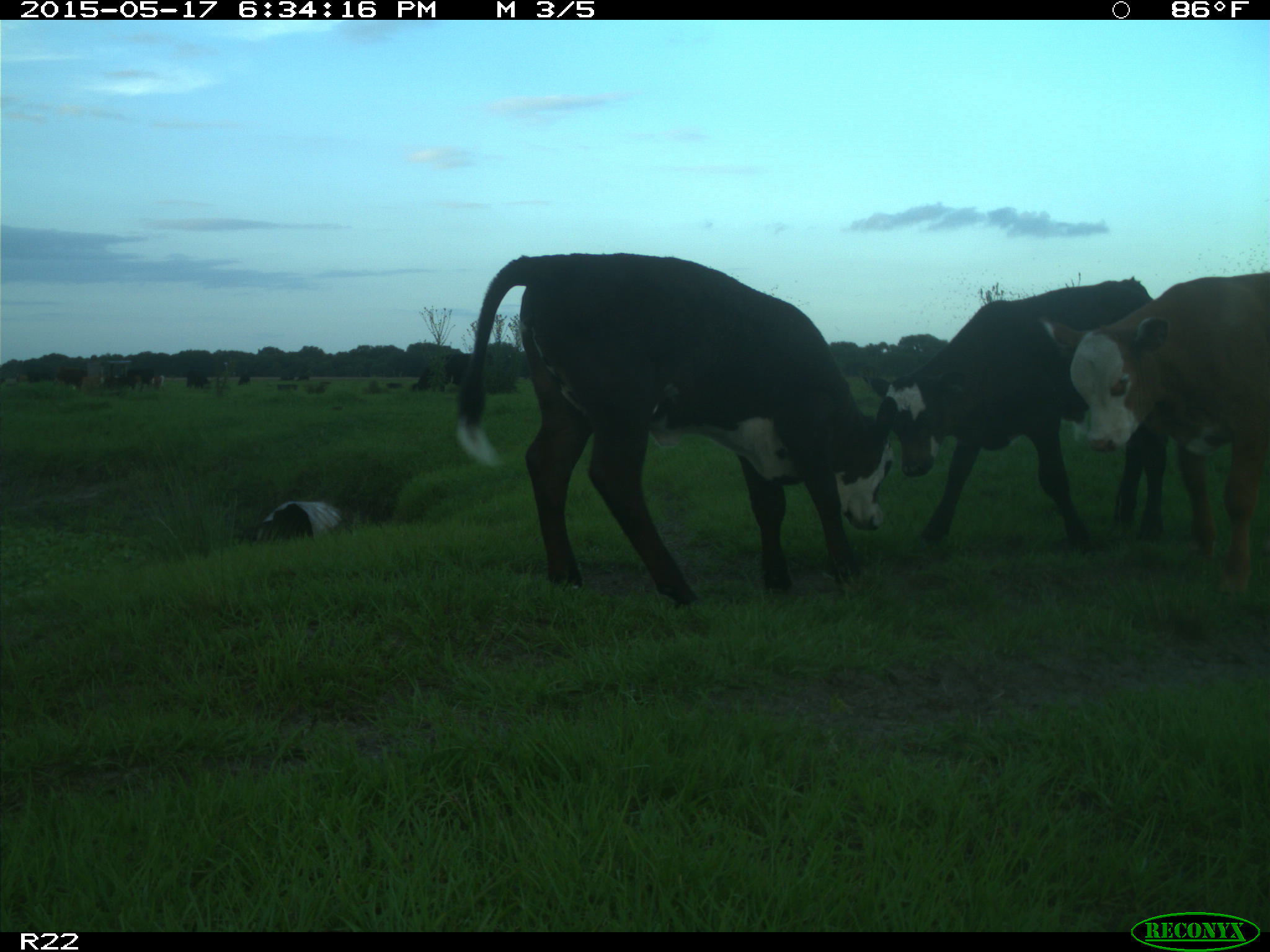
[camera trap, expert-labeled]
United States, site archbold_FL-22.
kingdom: Animalia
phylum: Chordata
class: Mammalia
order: Artiodactyla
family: Bovidae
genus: Bos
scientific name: Bos taurus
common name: domestic cow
Bos taurus (domestic cow).